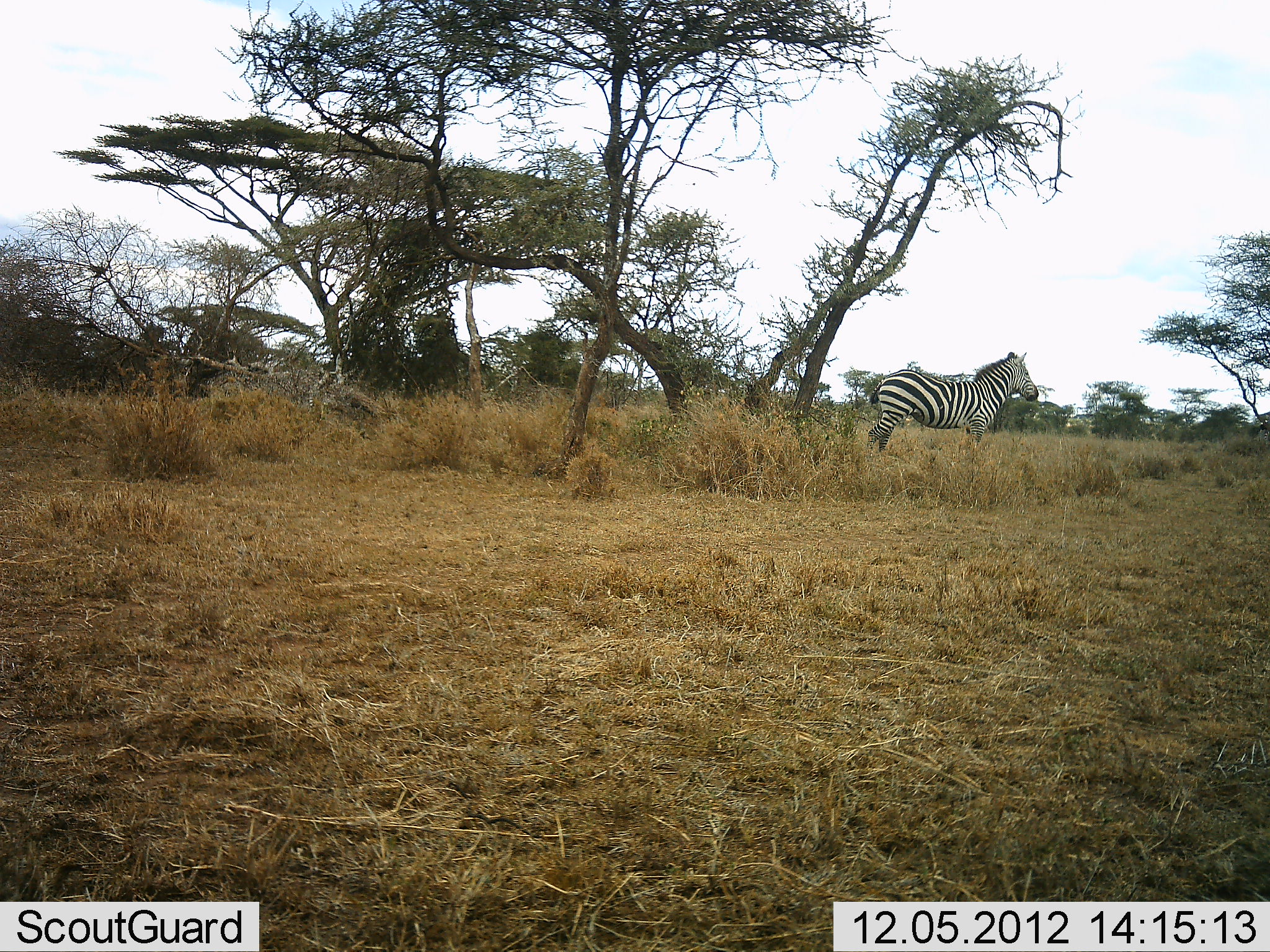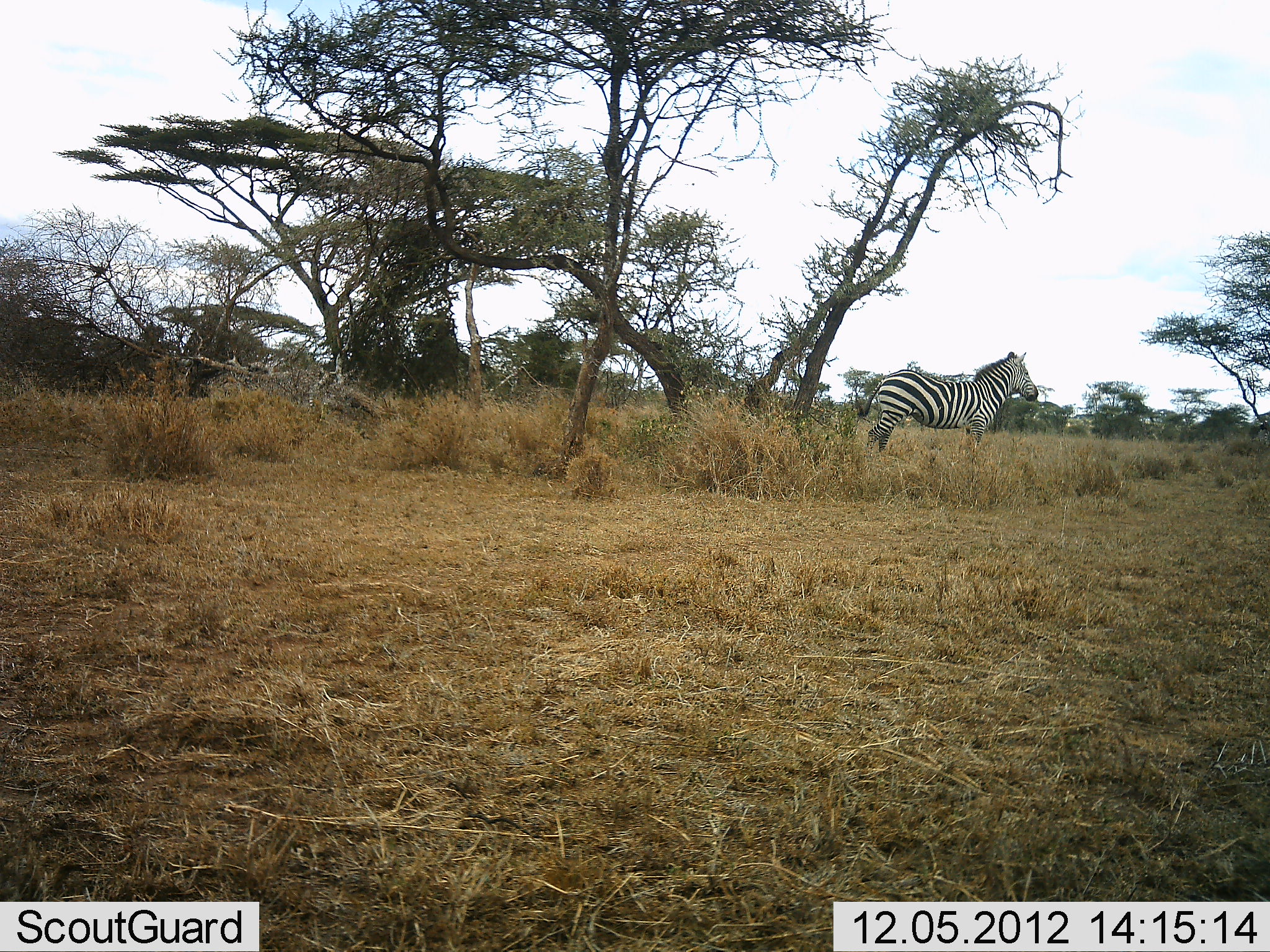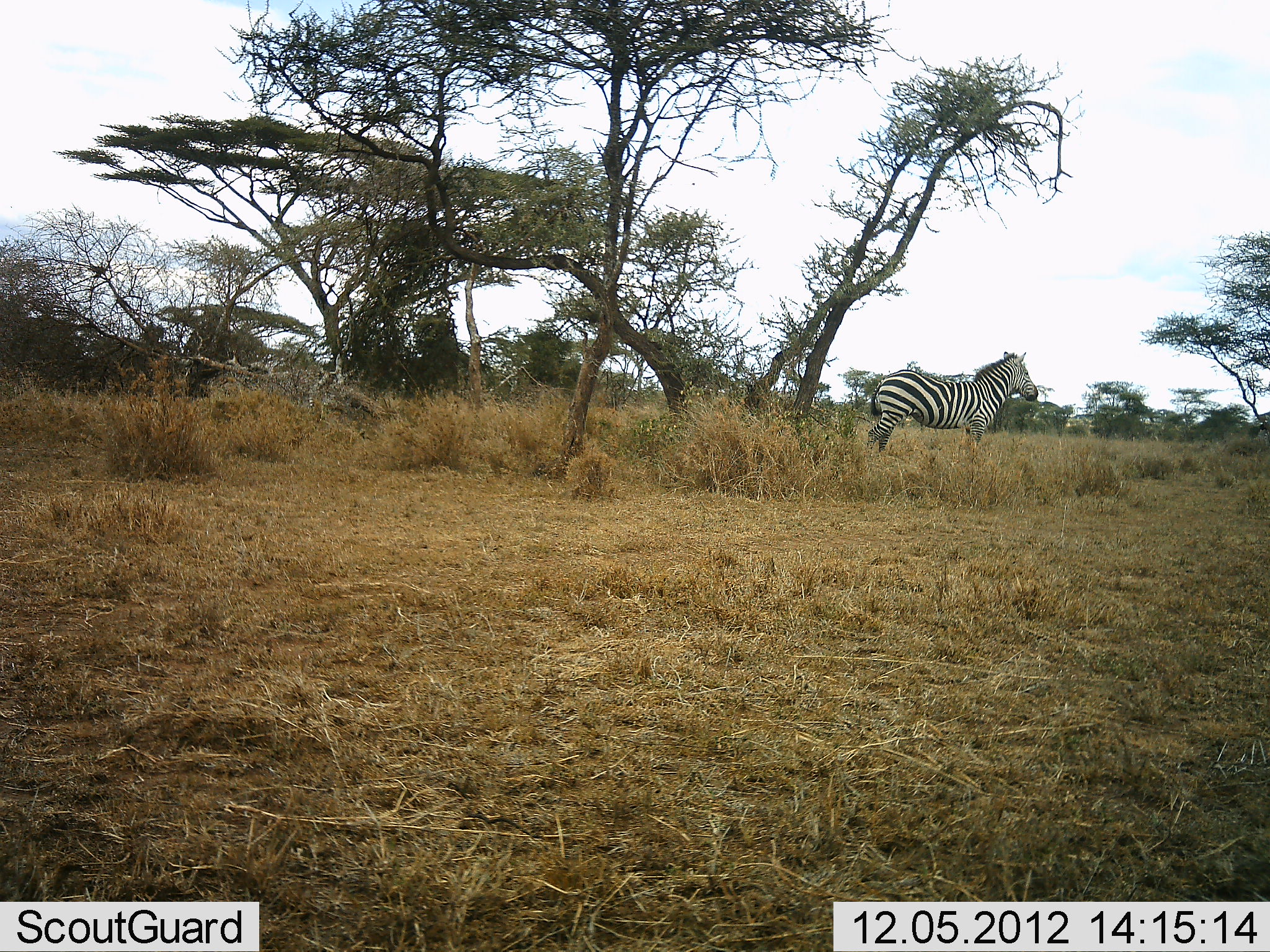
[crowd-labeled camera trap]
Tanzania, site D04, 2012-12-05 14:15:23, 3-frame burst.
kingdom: Animalia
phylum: Chordata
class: Mammalia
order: Perissodactyla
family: Equidae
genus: Equus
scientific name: Equus quagga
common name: plains zebra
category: zebra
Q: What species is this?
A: Zebra (plains zebra) (Equus quagga).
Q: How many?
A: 1.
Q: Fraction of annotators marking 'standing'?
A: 95%.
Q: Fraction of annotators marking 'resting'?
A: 0%.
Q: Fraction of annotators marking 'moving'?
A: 10%.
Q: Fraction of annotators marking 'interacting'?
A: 0%.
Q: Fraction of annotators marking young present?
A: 0%.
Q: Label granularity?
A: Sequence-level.